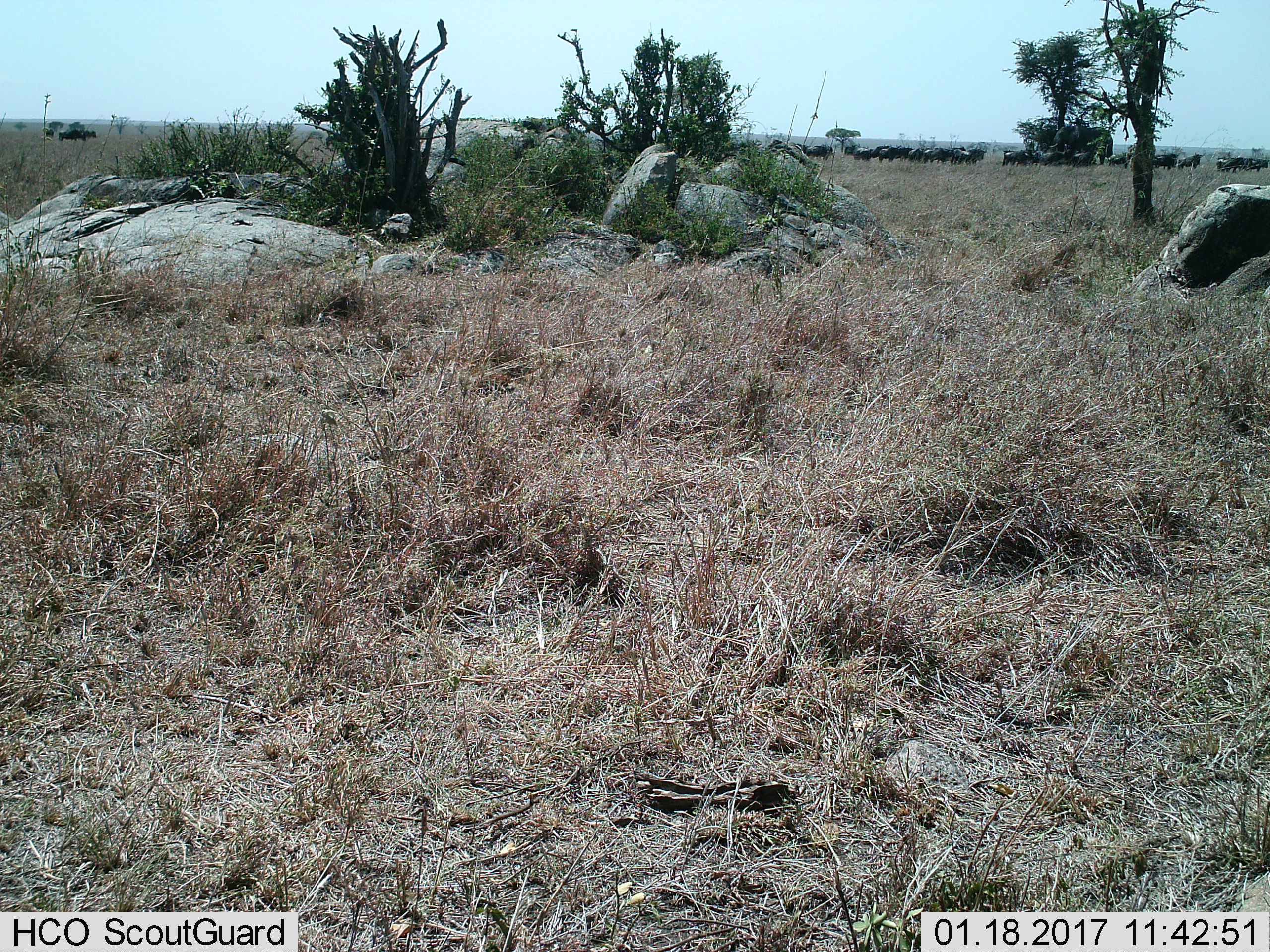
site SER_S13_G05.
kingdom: Animalia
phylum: Chordata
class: Mammalia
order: Artiodactyla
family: Bovidae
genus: Connochaetes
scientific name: Connochaetes taurinus taurinus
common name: blue wildebeest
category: wildebeestblue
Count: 11-50.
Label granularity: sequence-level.